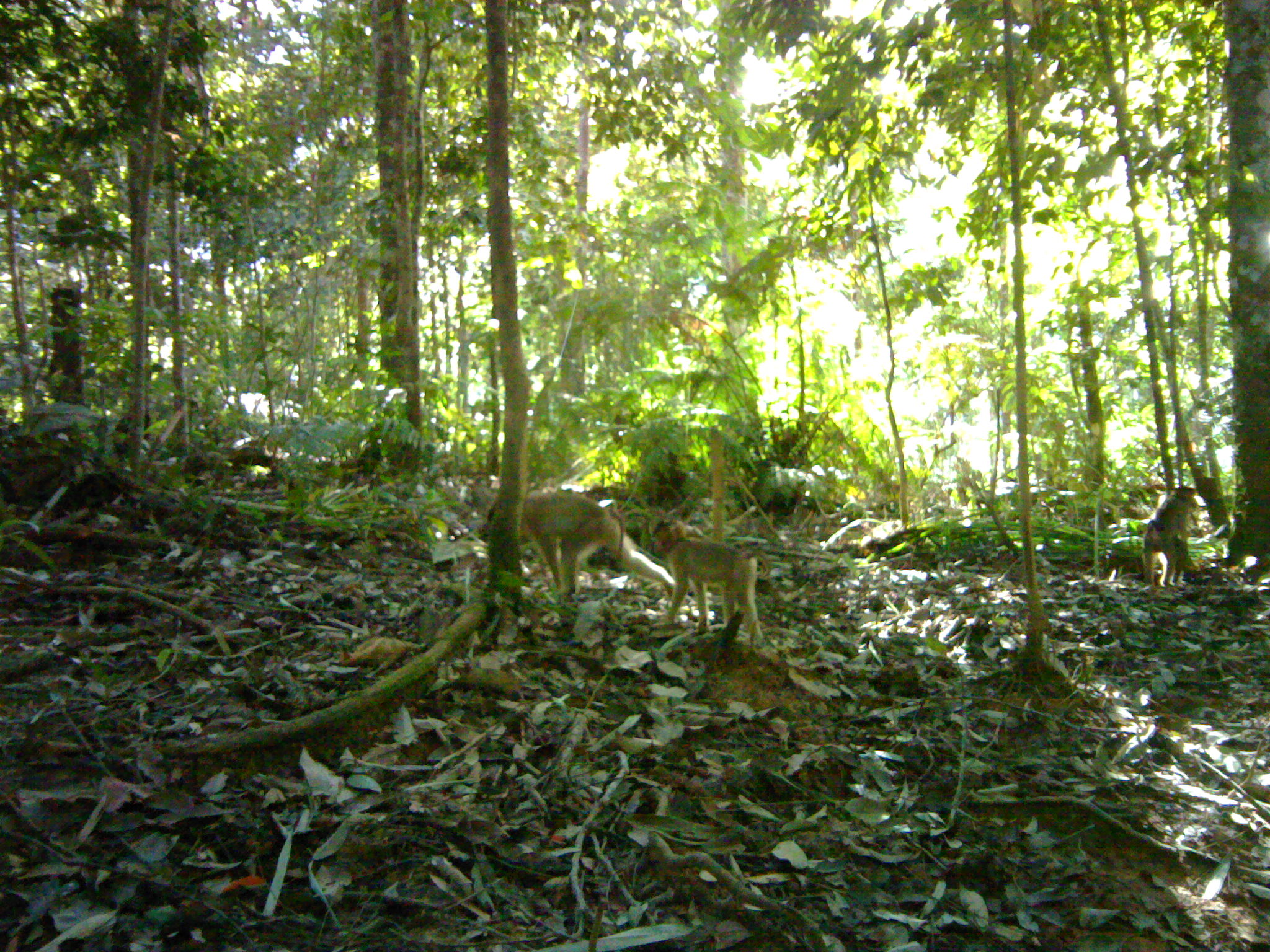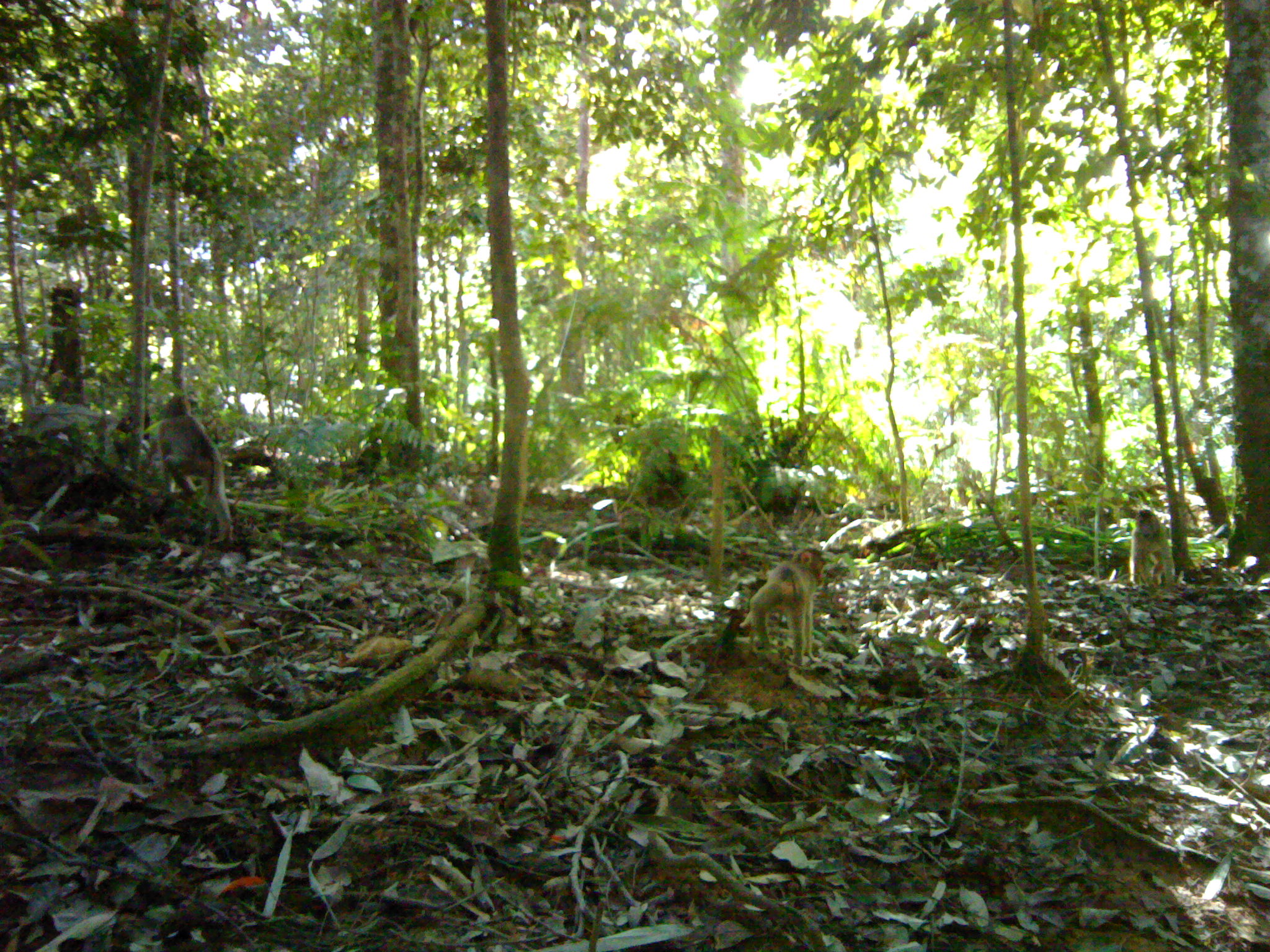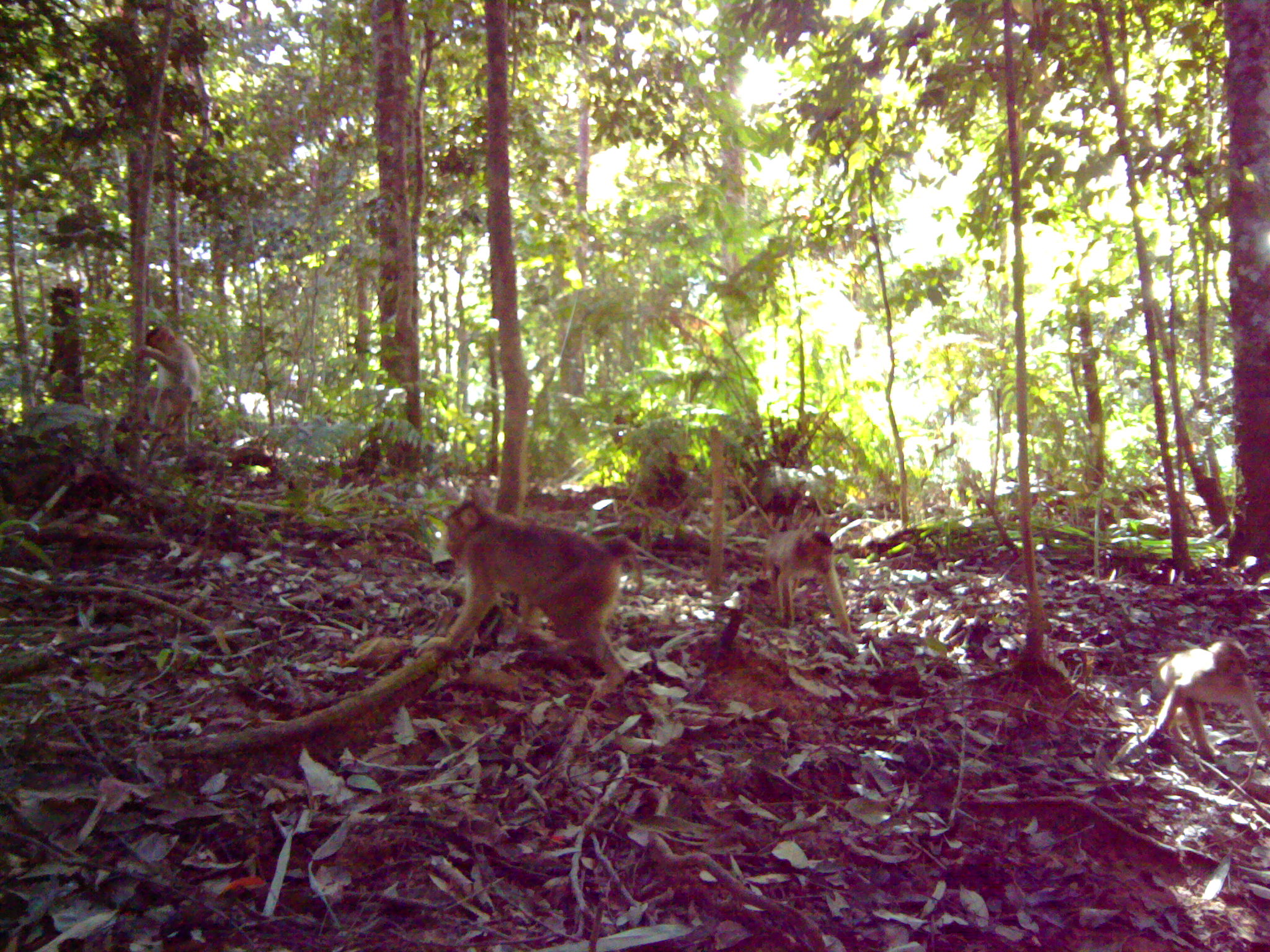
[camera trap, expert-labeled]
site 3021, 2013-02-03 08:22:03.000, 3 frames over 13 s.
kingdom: Animalia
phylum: Chordata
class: Mammalia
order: Primates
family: Cercopithecidae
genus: Macaca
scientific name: Macaca nemestrina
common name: southern pig-tailed macaque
Macaca nemestrina (southern pig-tailed macaque), count 3.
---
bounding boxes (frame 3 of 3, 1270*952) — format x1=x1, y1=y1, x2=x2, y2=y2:
macaca nemestrina: x1=414, y1=496, x2=642, y2=700; x1=1143, y1=638, x2=1270, y2=755; x1=765, y1=527, x2=851, y2=637; x1=134, y1=323, x2=200, y2=447